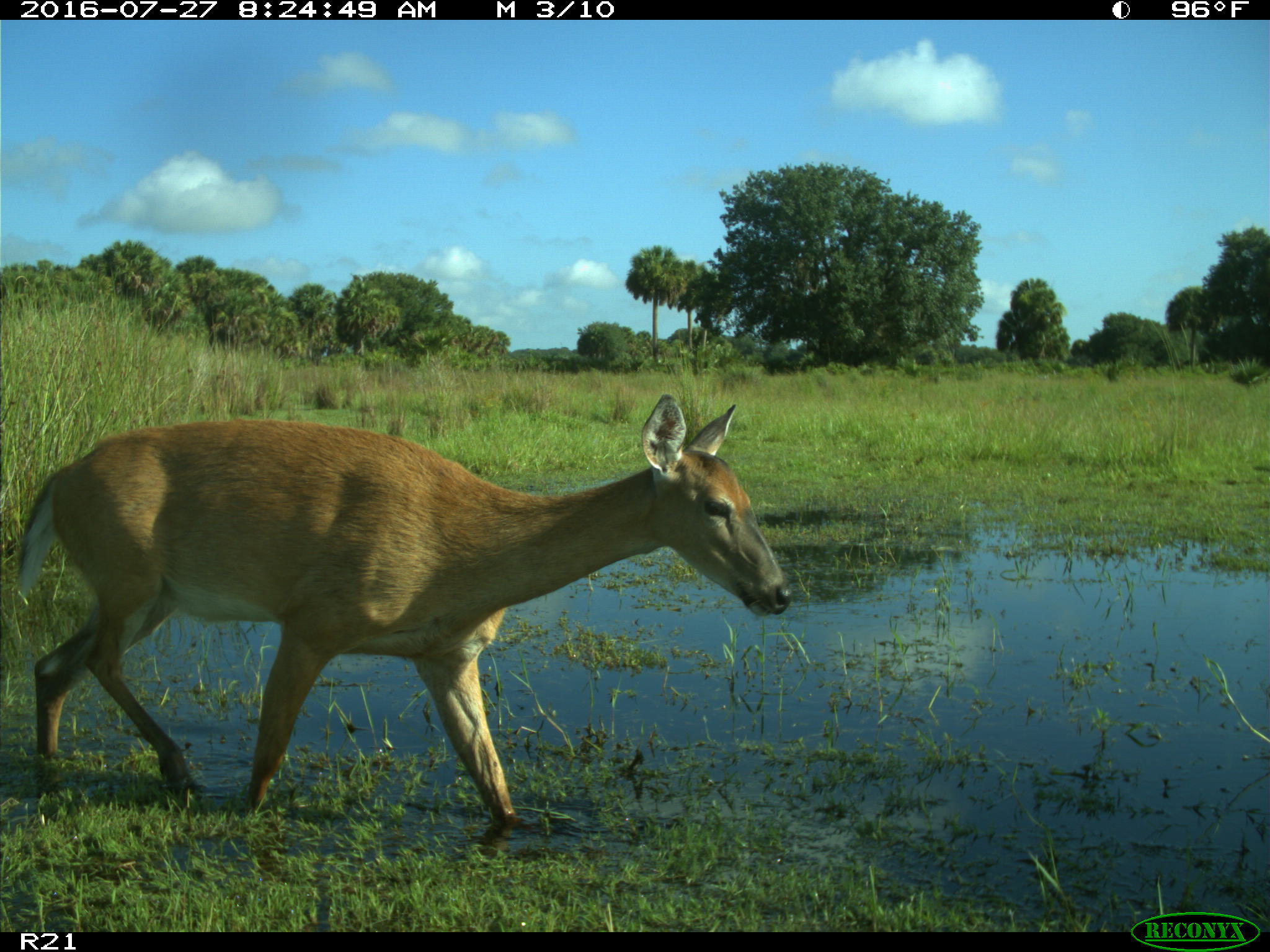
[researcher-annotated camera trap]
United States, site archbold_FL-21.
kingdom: Animalia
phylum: Chordata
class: Mammalia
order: Artiodactyla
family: Cervidae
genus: Odocoileus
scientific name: Odocoileus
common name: deer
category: unidentified deer